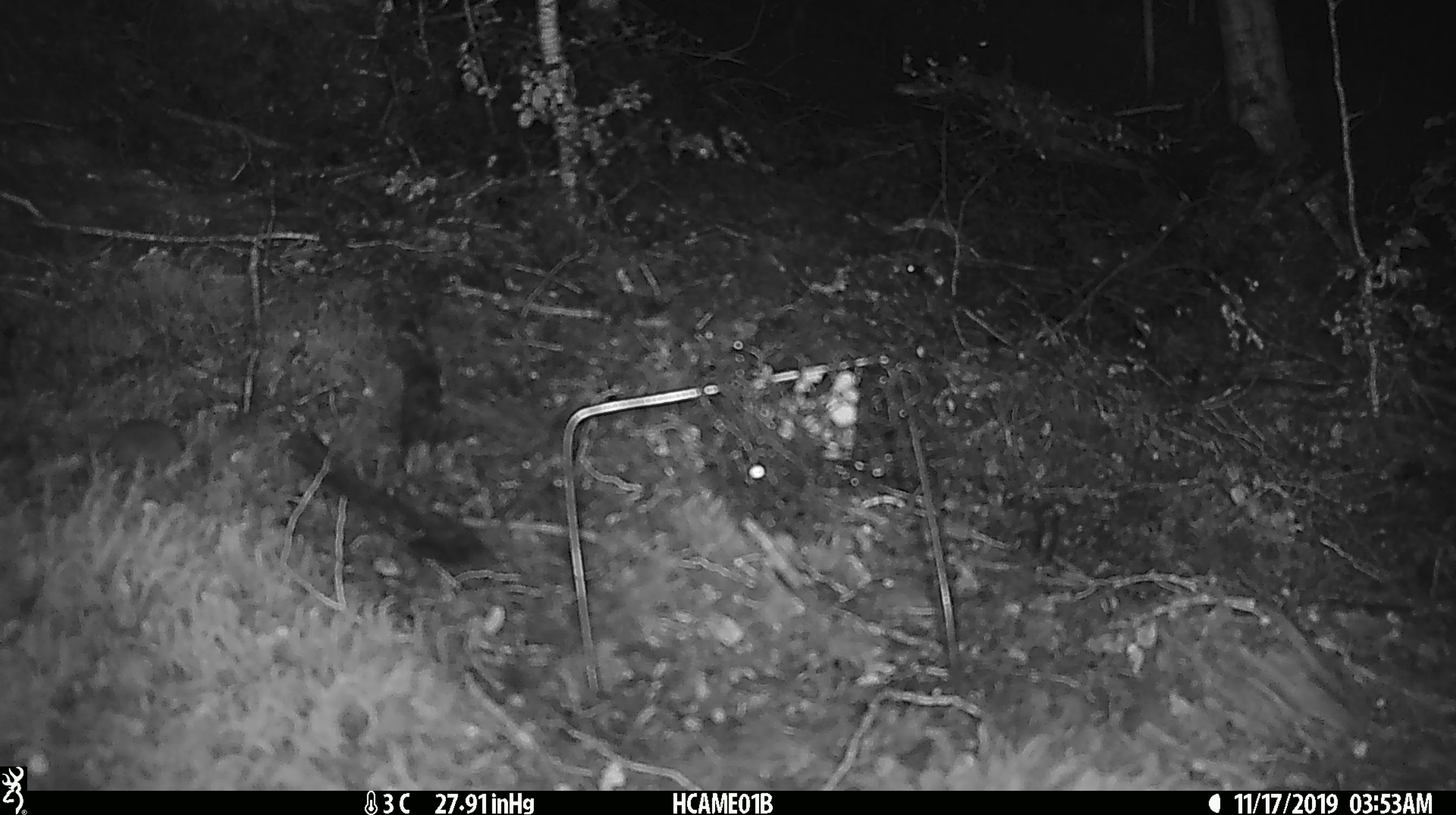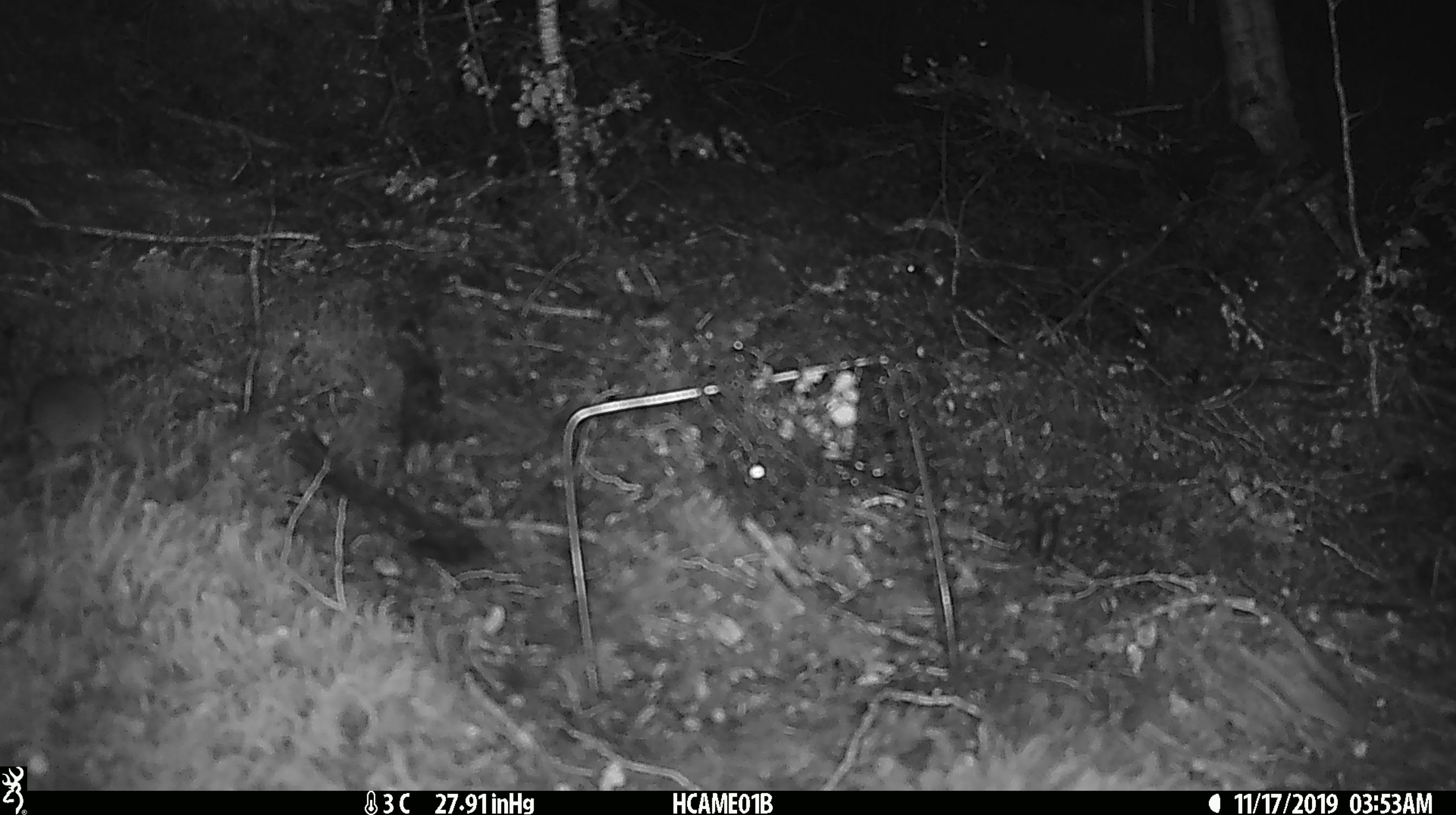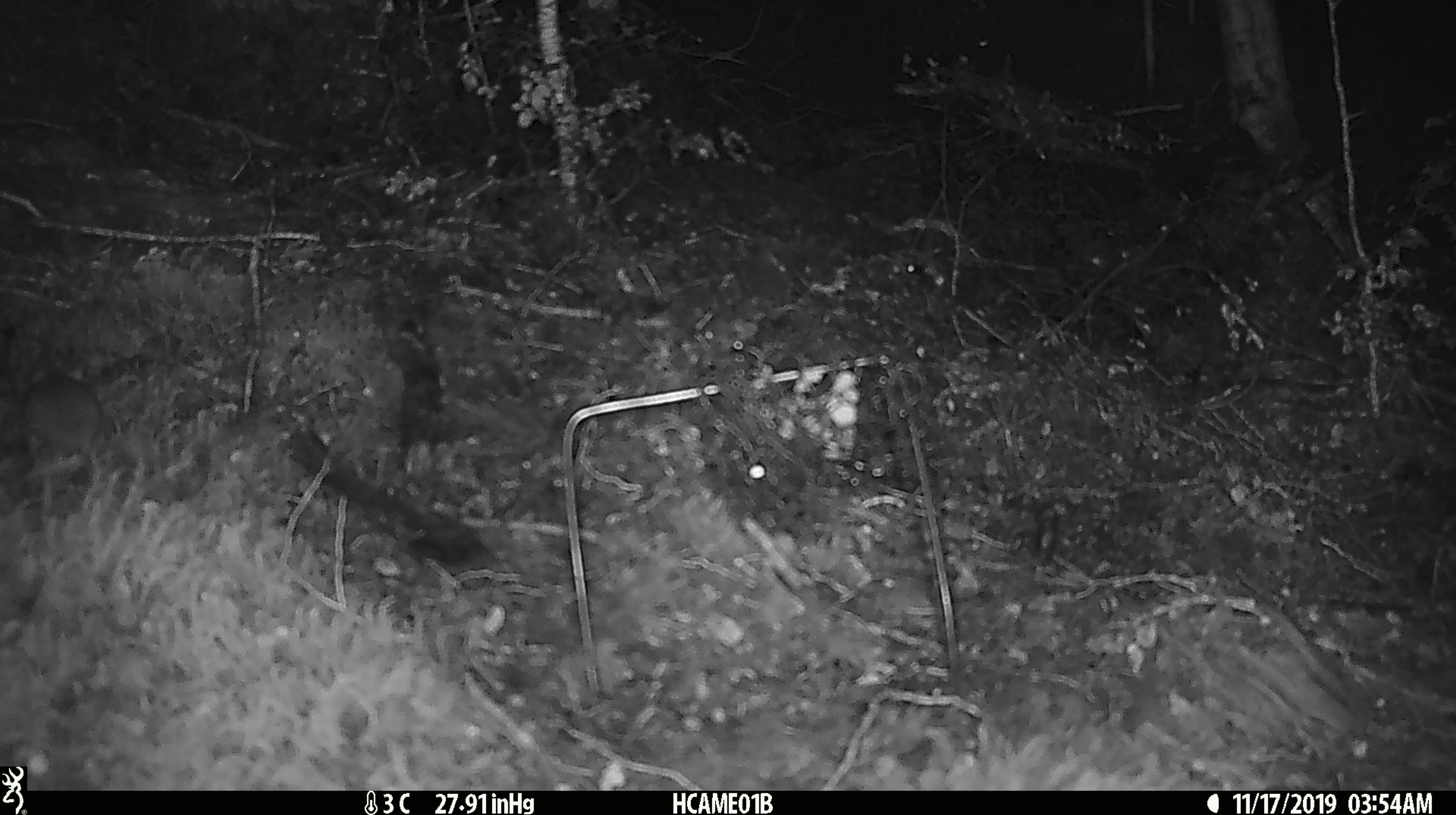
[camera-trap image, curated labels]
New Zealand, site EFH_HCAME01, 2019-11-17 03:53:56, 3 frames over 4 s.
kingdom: Animalia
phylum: Chordata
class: Mammalia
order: Rodentia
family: Muridae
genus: Mus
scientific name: Mus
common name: mouse